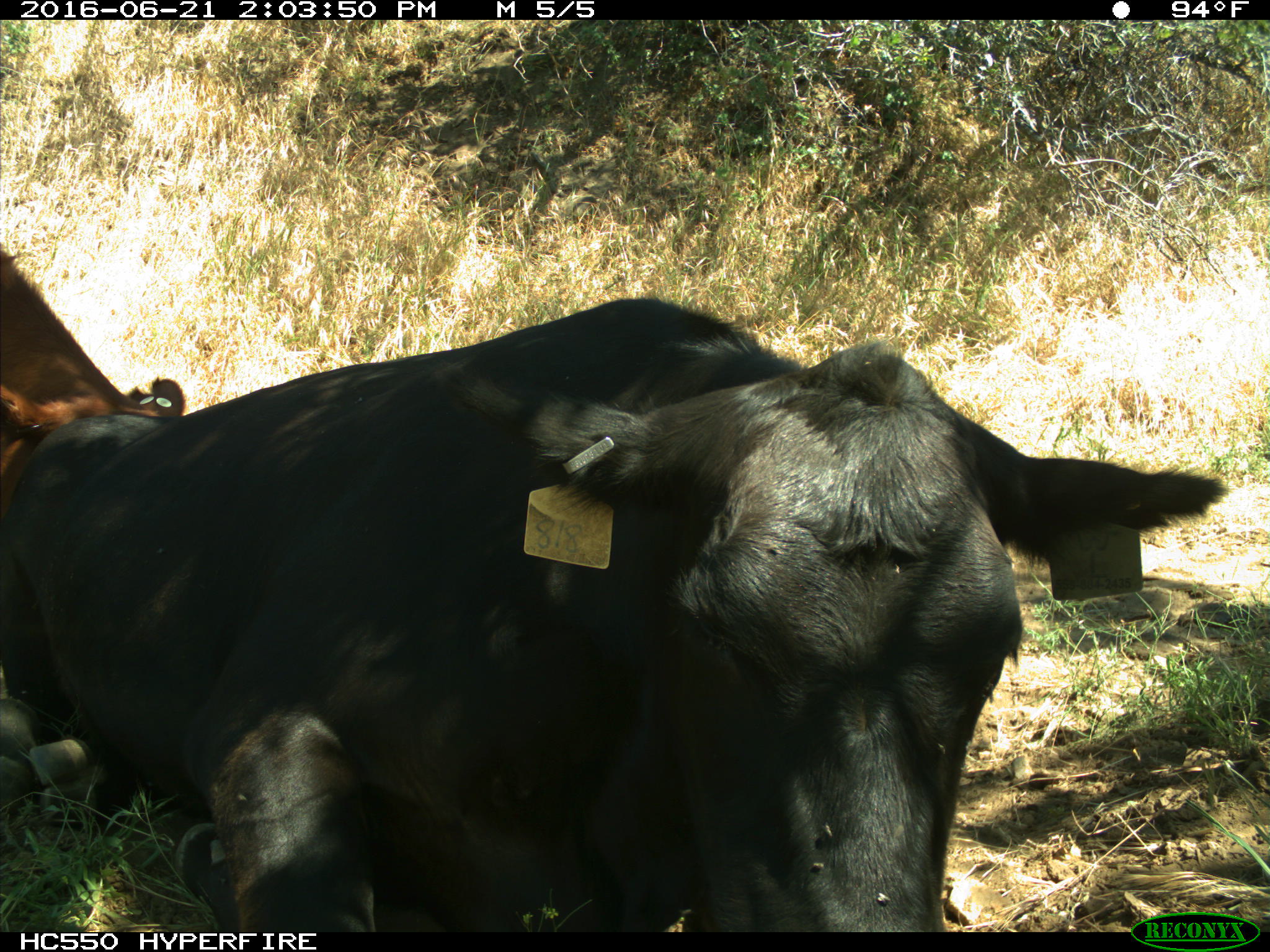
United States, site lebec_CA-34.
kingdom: Animalia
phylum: Chordata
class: Mammalia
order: Artiodactyla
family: Bovidae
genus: Bos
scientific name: Bos taurus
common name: domestic cow